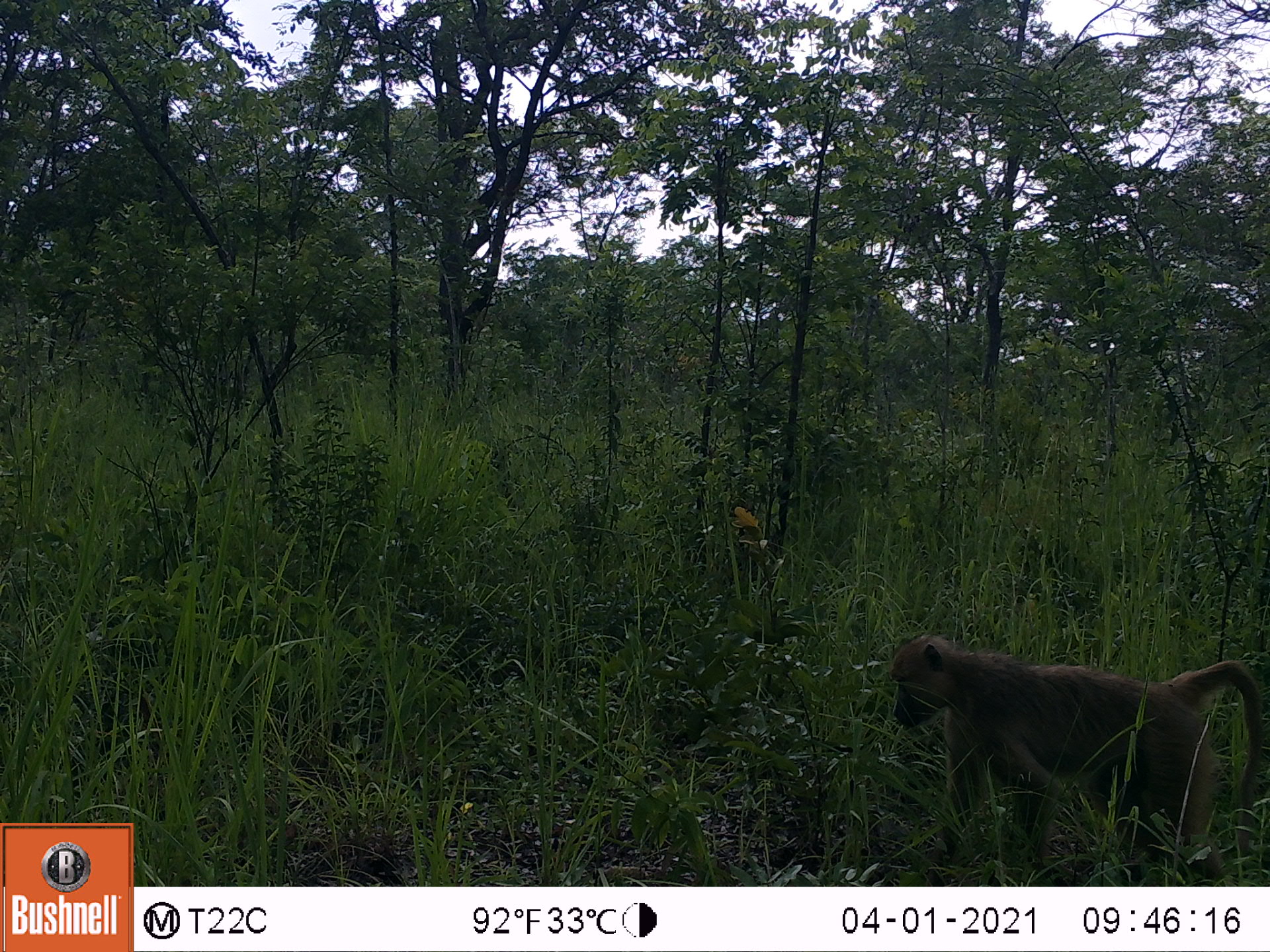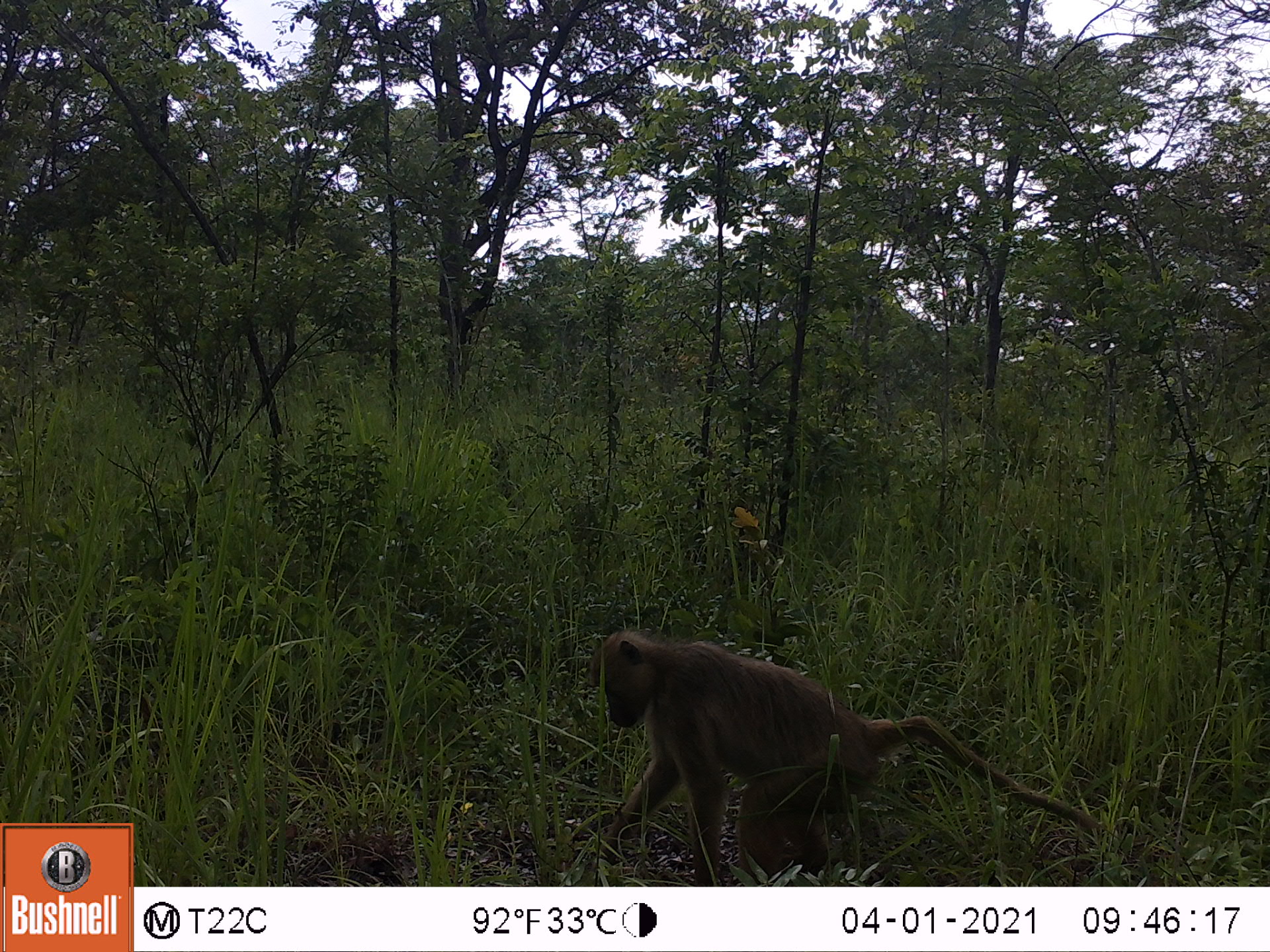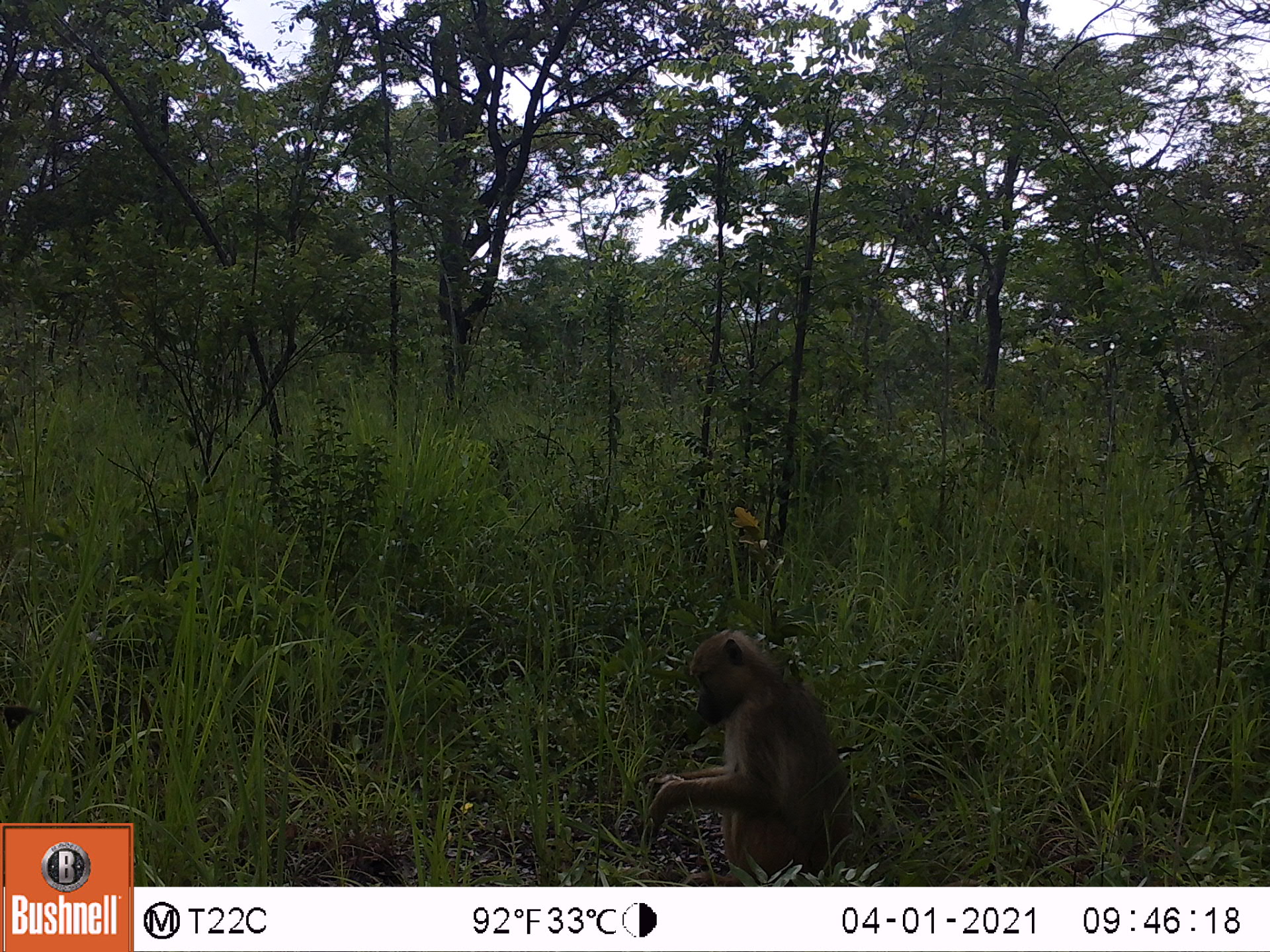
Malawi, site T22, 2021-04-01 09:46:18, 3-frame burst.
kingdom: Animalia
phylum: Chordata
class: Mammalia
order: Primates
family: Cercopithecidae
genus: Papio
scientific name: Papio cynocephalus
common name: yellow baboon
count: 1